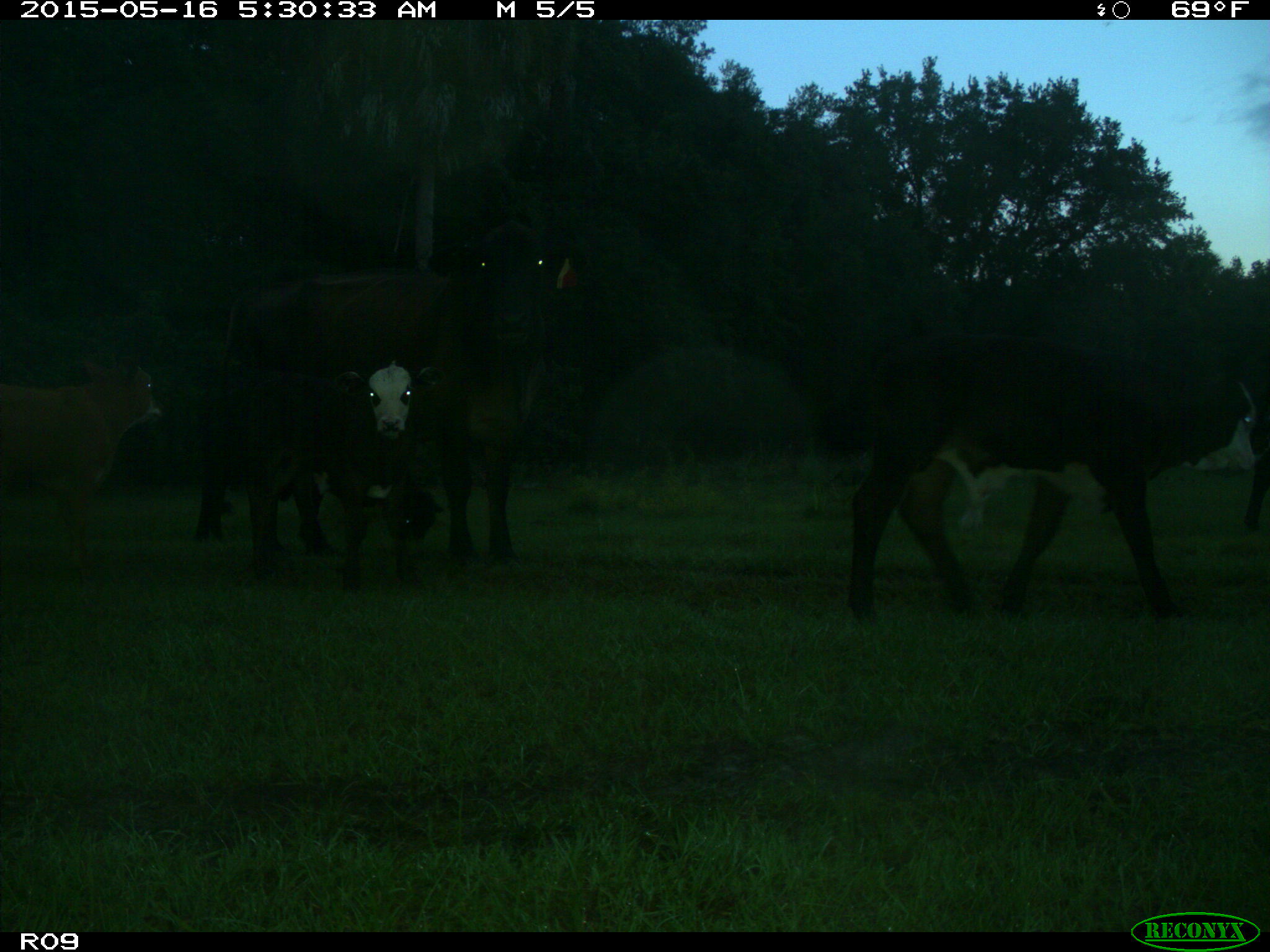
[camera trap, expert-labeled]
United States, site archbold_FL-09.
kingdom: Animalia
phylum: Chordata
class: Mammalia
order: Artiodactyla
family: Bovidae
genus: Bos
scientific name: Bos taurus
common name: domestic cow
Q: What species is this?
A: Bos taurus (domestic cow).